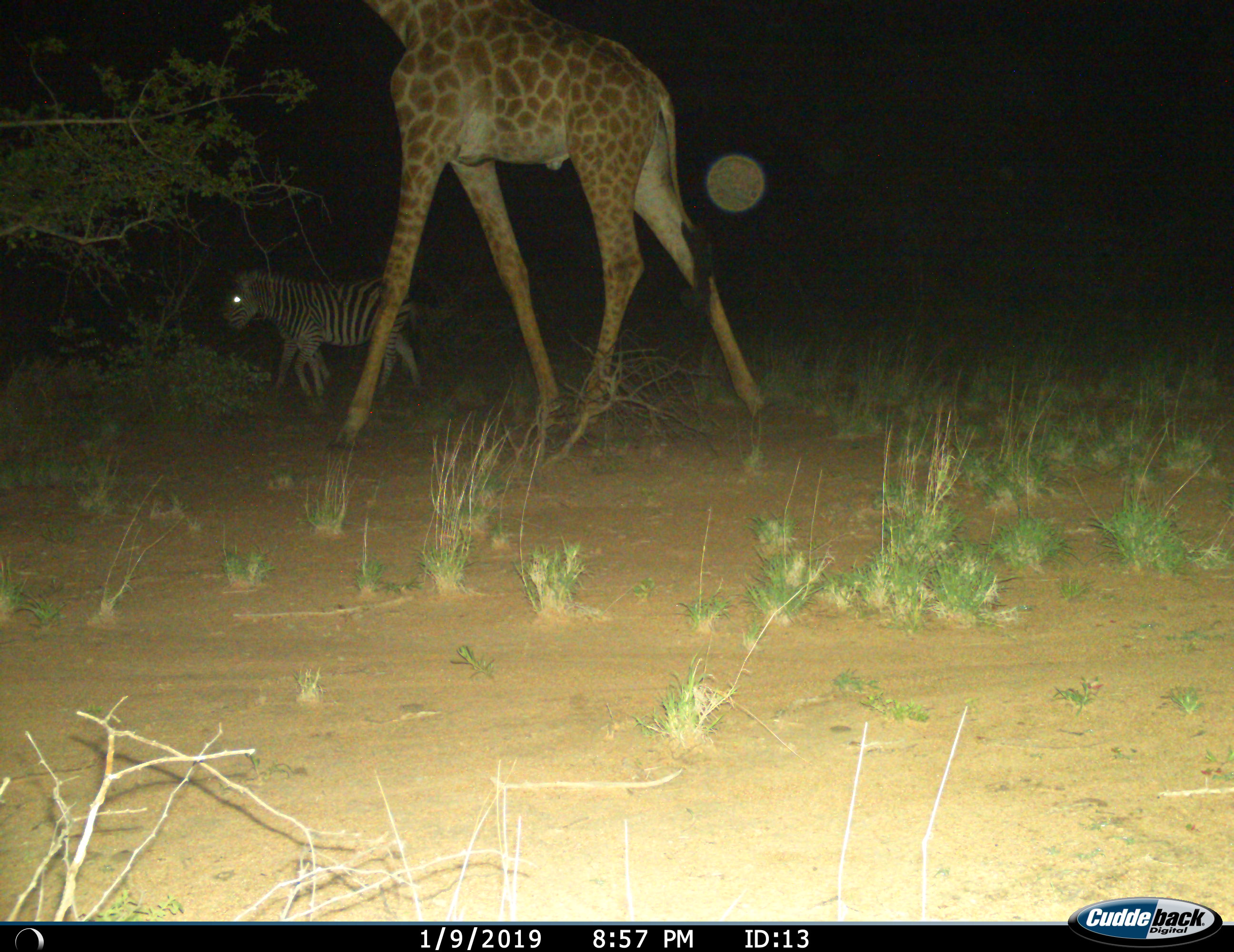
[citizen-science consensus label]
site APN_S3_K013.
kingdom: Animalia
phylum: Chordata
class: Mammalia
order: Artiodactyla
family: Giraffidae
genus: Giraffa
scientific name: Giraffa camelopardalis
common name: giraffe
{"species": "giraffe (Giraffa camelopardalis)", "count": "1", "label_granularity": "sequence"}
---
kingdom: Animalia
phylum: Chordata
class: Mammalia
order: Perissodactyla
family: Equidae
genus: Equus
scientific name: Equus quagga burchellii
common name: burchell's zebra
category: zebraburchells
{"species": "zebraburchells (burchell's zebra) (Equus quagga burchellii)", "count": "2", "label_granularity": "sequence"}